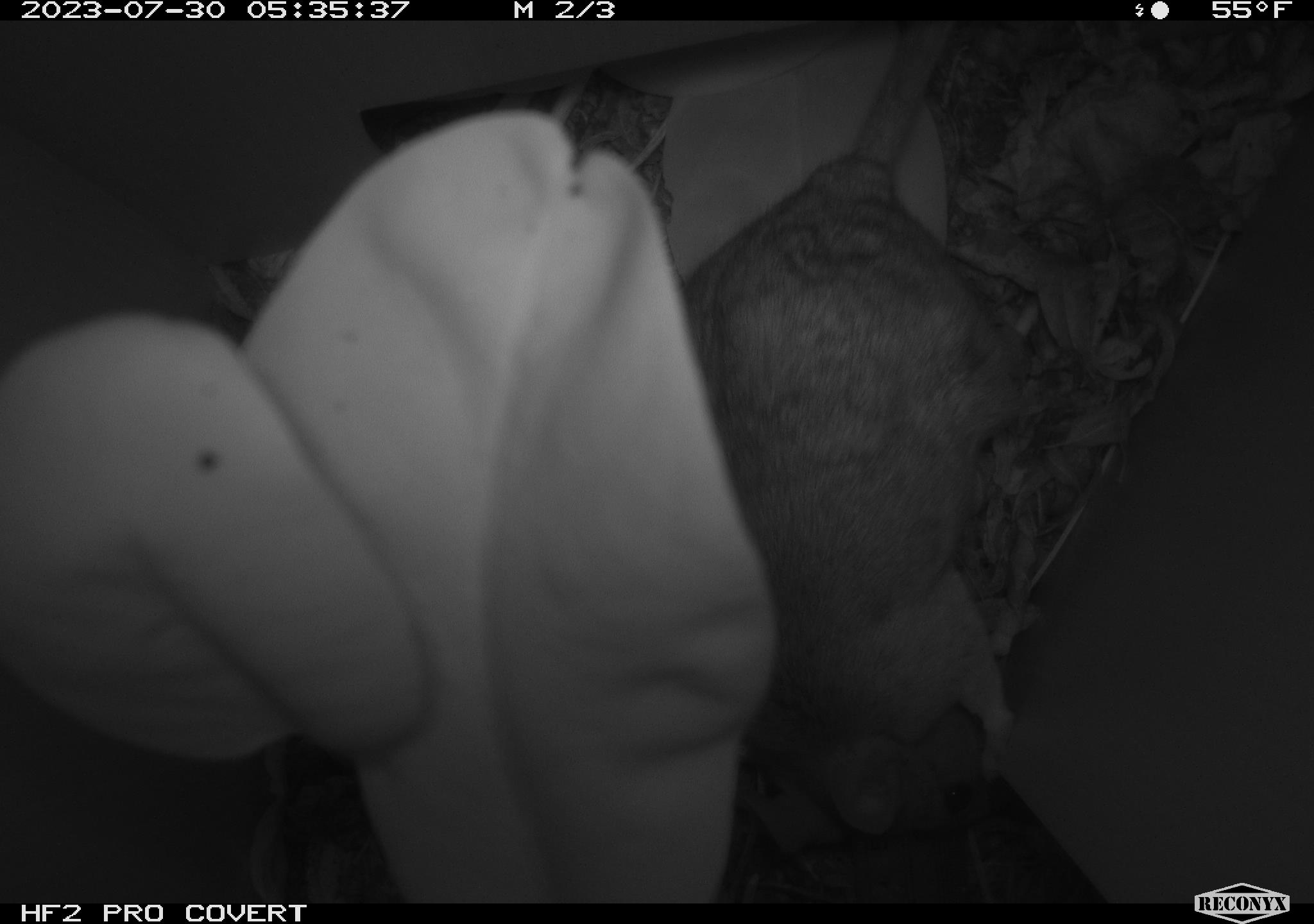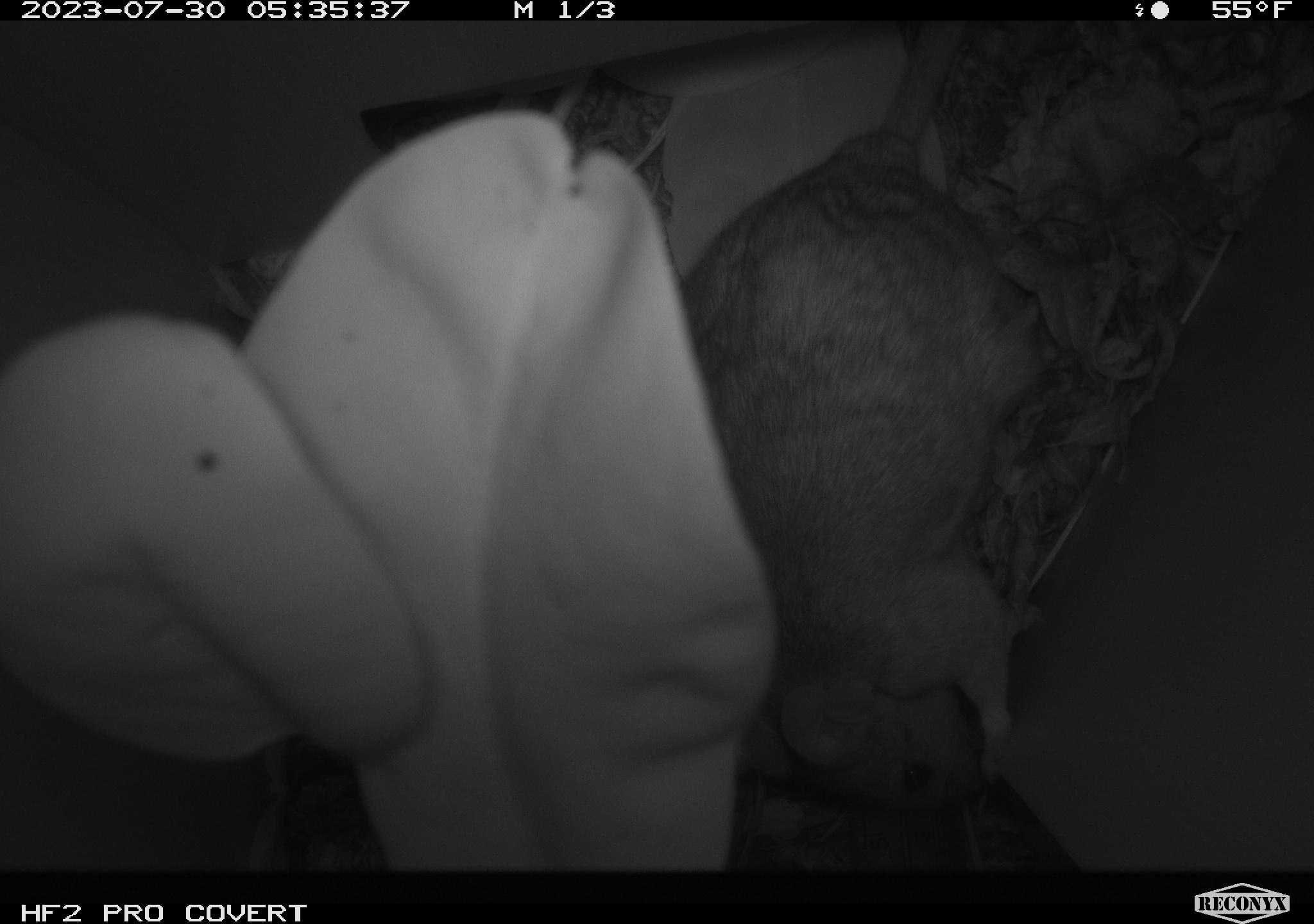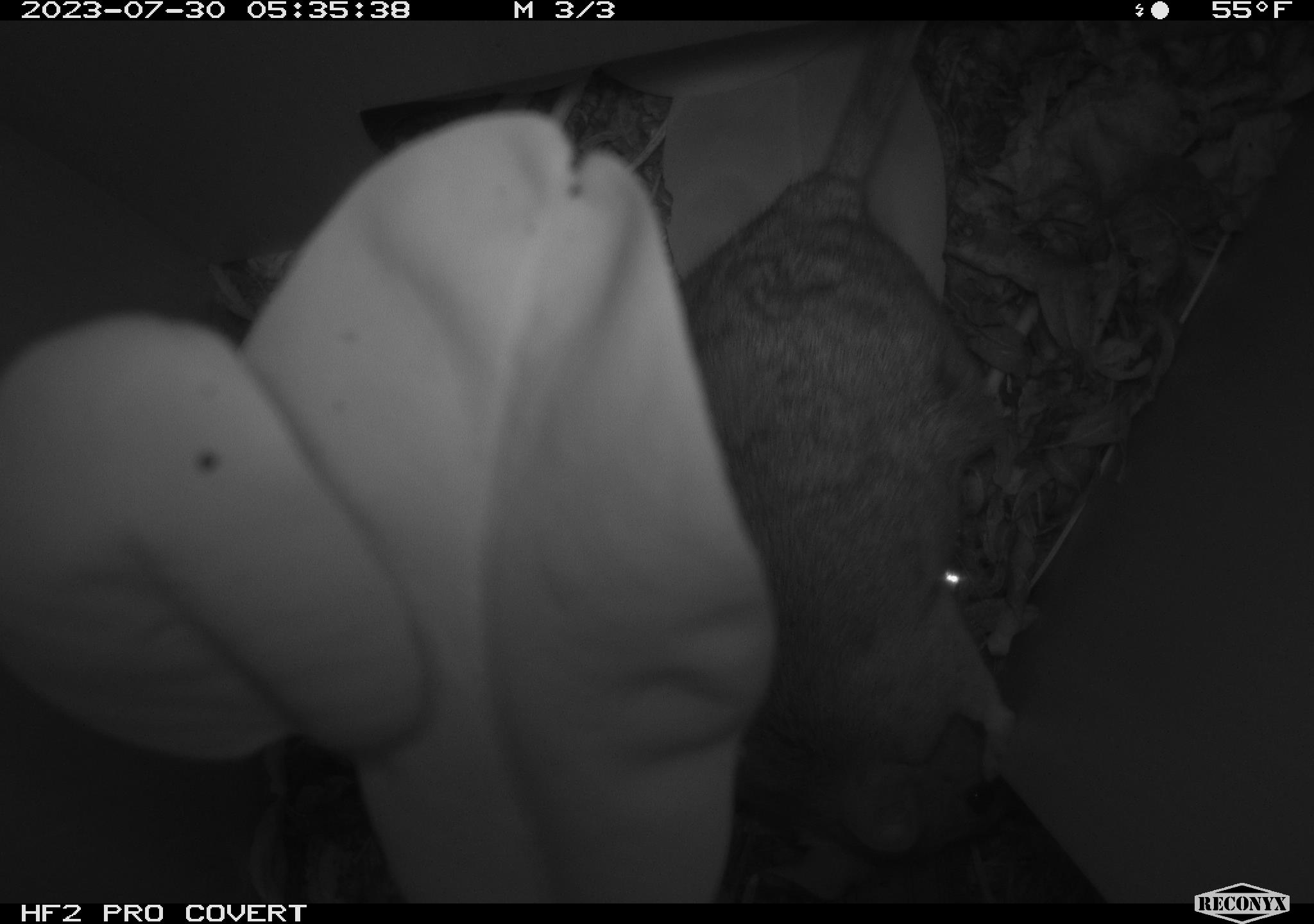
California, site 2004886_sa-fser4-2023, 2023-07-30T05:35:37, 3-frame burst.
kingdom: Animalia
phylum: Chordata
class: Mammalia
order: Rodentia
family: Cricetidae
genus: Neotoma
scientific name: Neotoma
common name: pack rat or woodrat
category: neotoma species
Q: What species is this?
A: Neotoma species (pack rat or woodrat) (Neotoma).